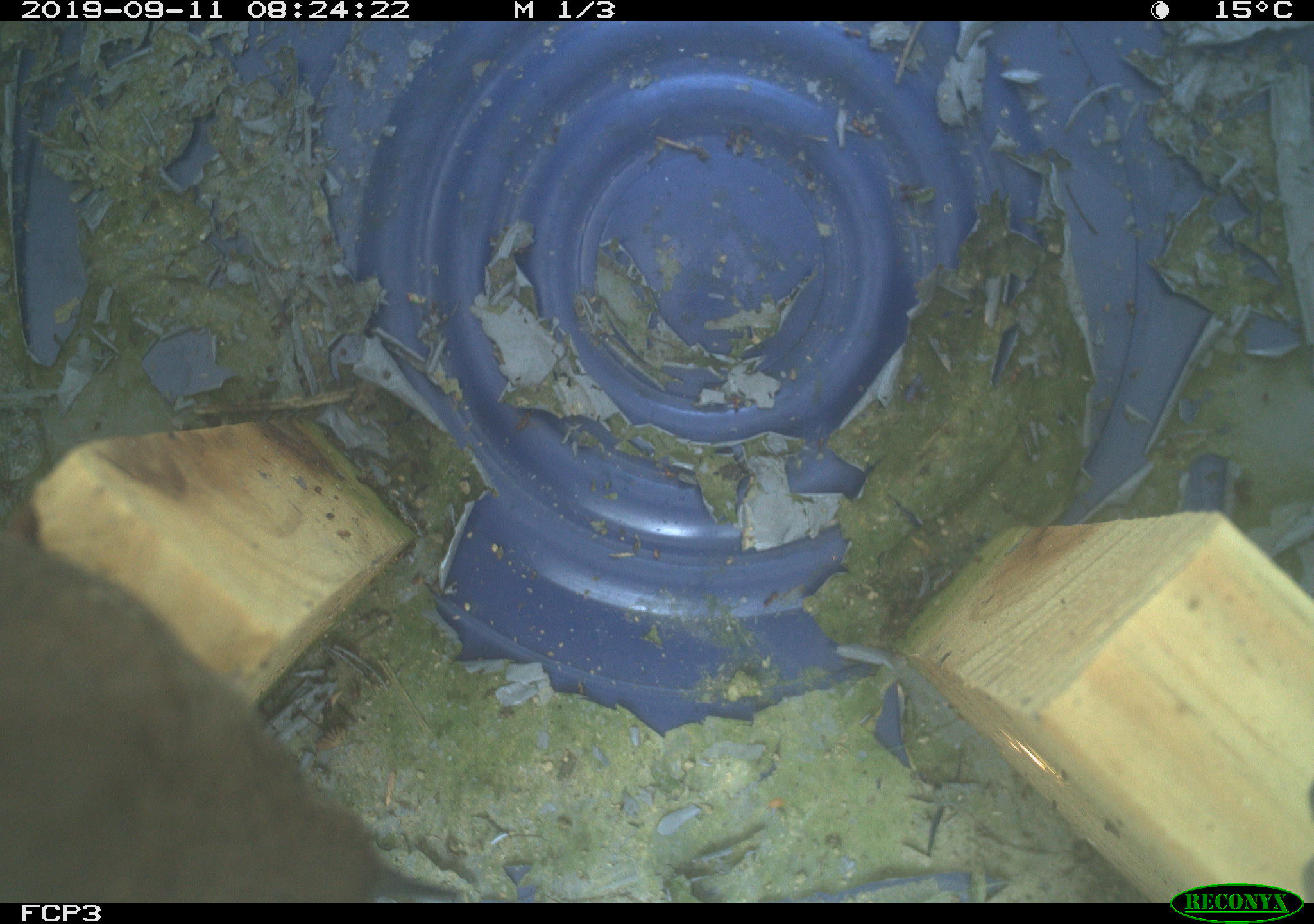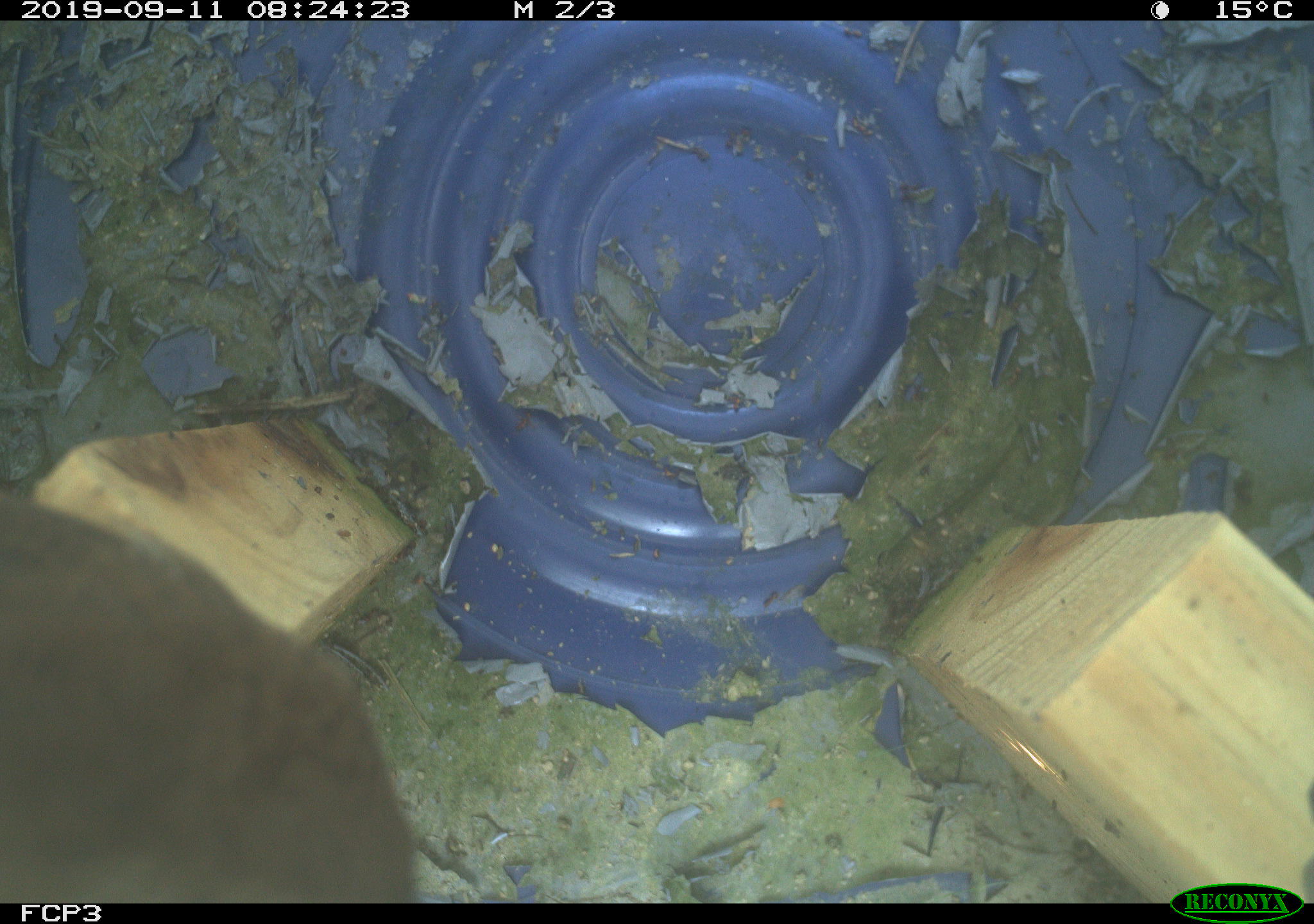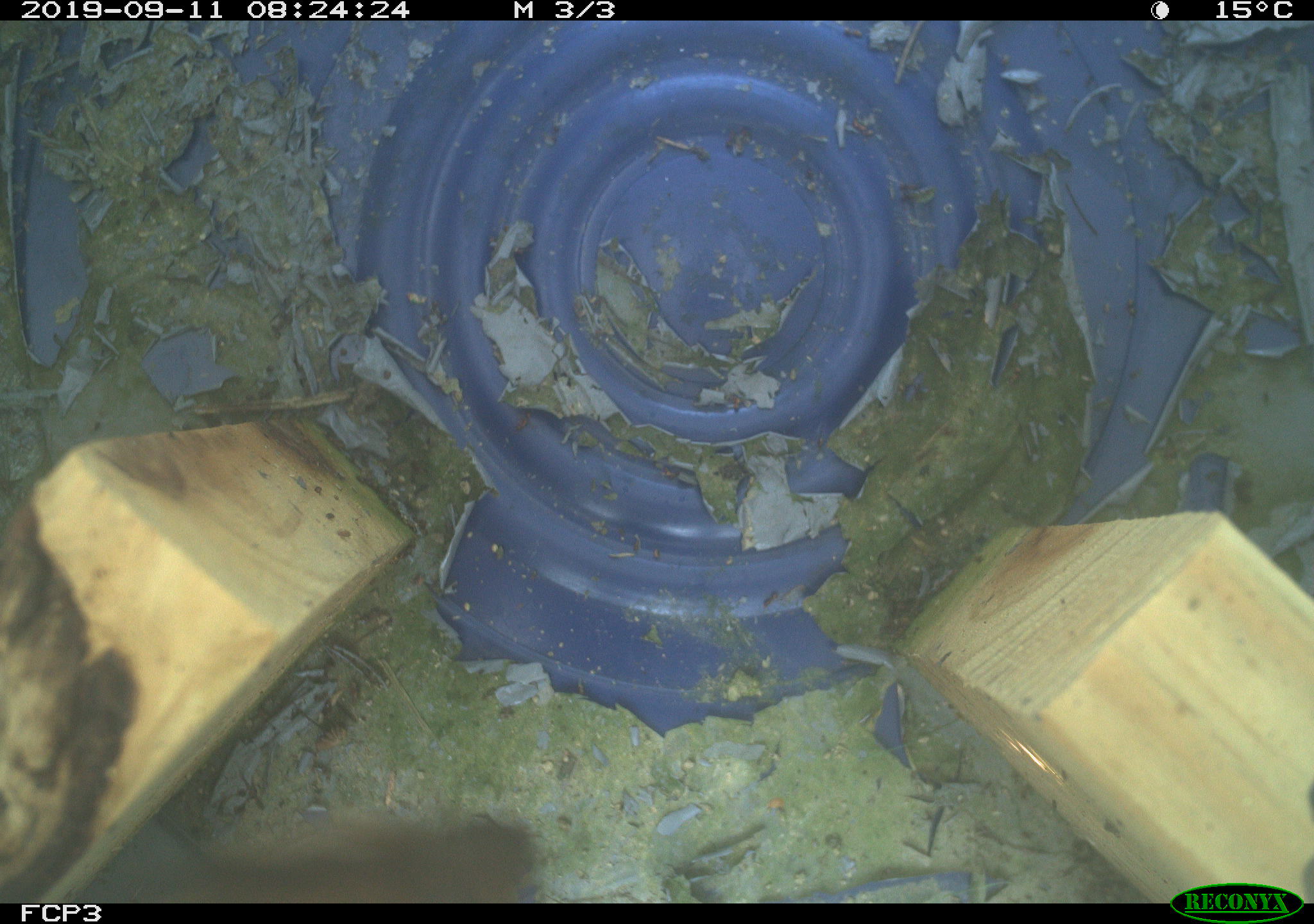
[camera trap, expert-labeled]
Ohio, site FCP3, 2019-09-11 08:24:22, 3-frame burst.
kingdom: Animalia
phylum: Chordata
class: Aves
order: Passeriformes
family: Troglodytidae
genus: Troglodytes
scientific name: Troglodytes aedon aedon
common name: northern house wren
Northern house wren (Troglodytes aedon aedon).